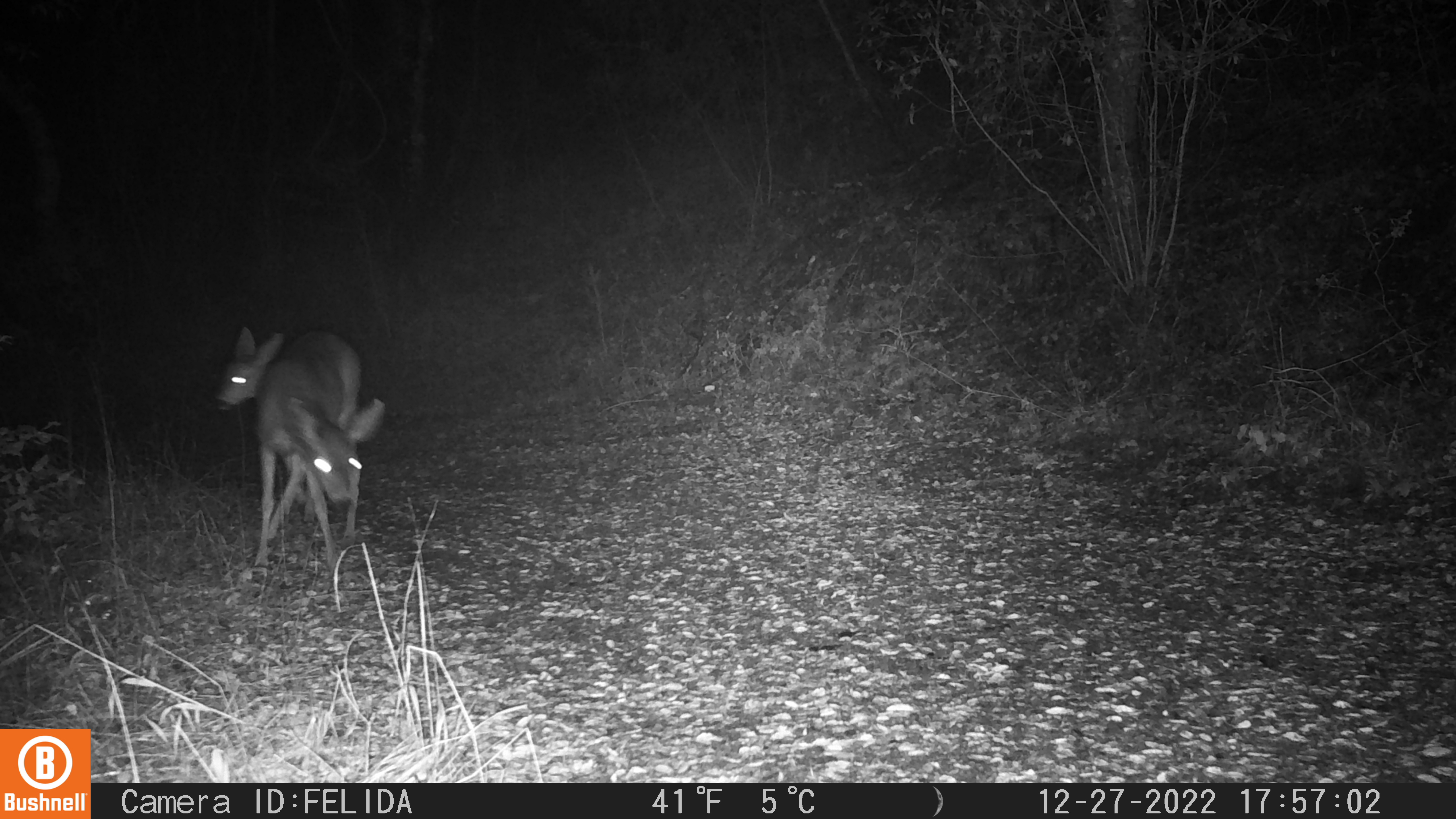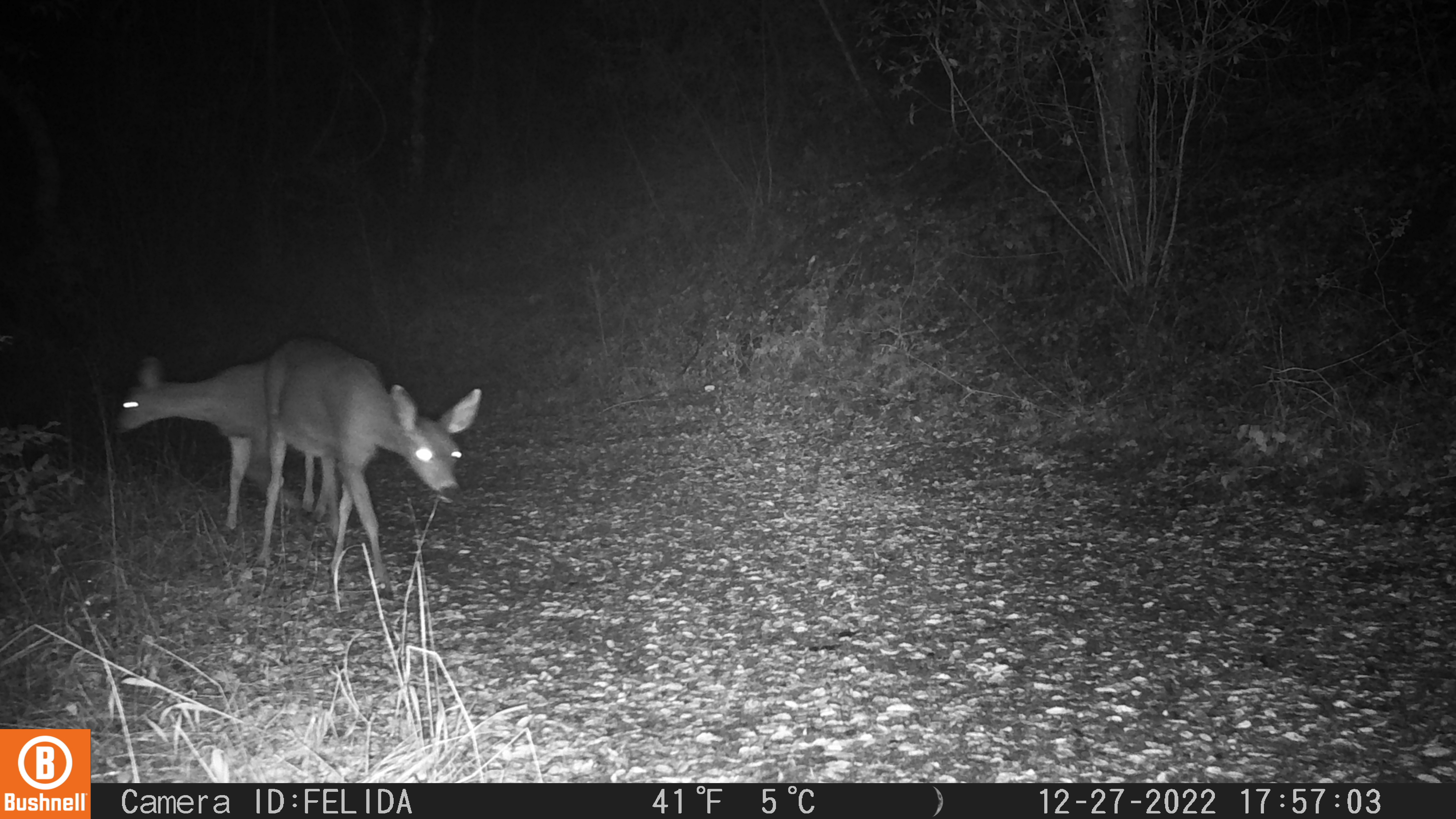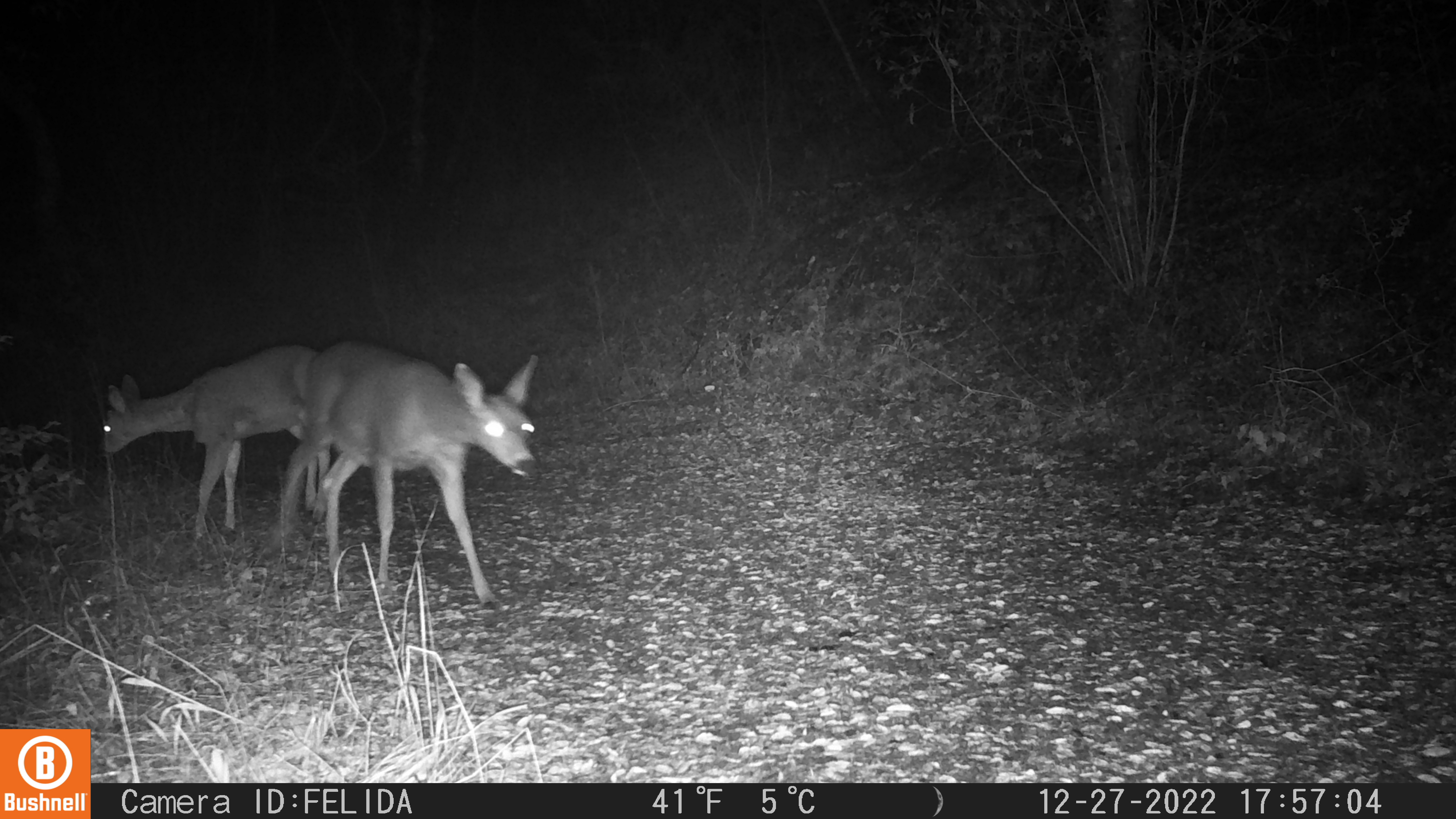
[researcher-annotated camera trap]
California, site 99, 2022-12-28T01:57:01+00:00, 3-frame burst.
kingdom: Animalia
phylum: Chordata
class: Mammalia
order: Artiodactyla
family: Cervidae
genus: Odocoileus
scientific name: Odocoileus hemionus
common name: mule deer